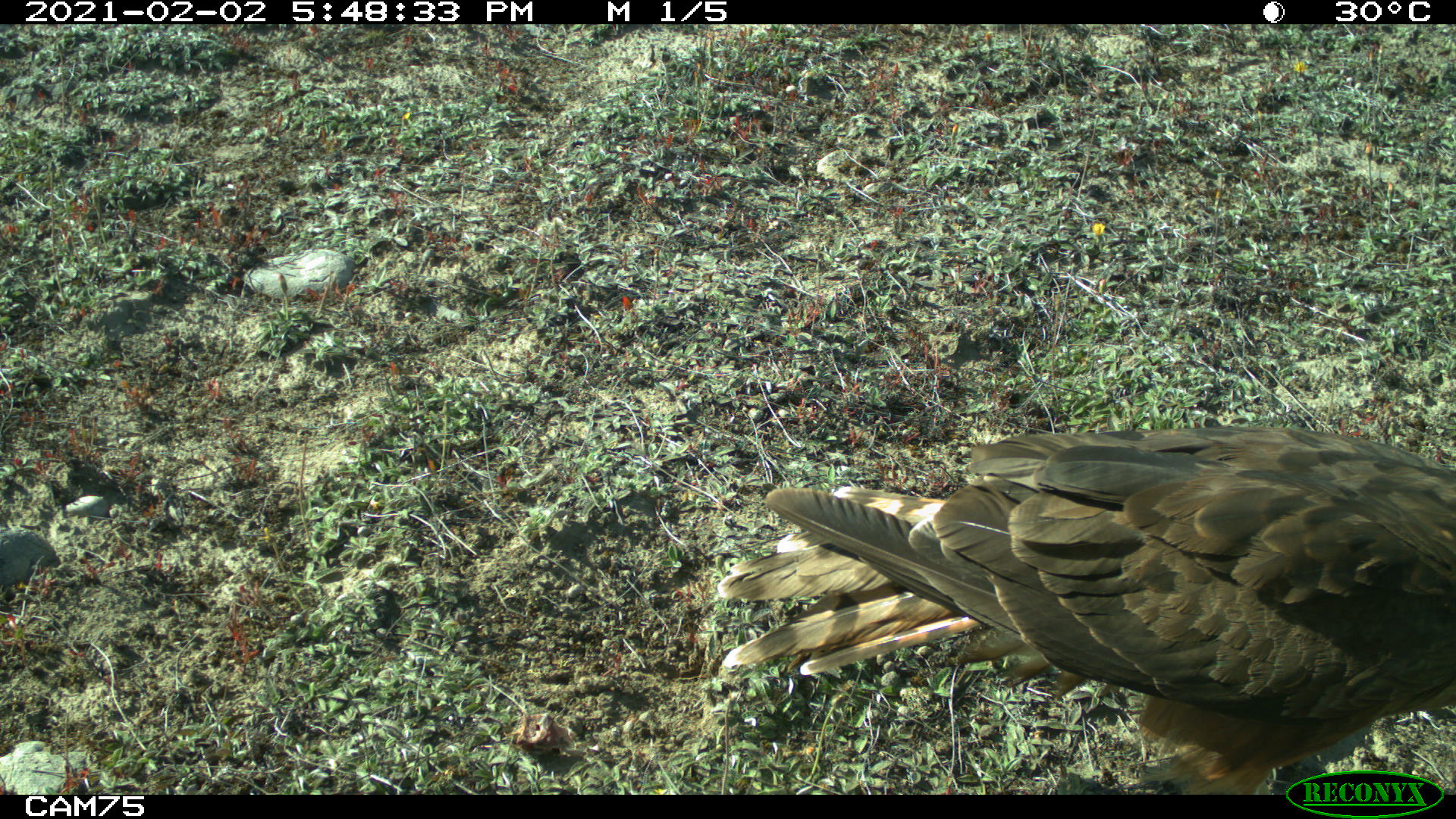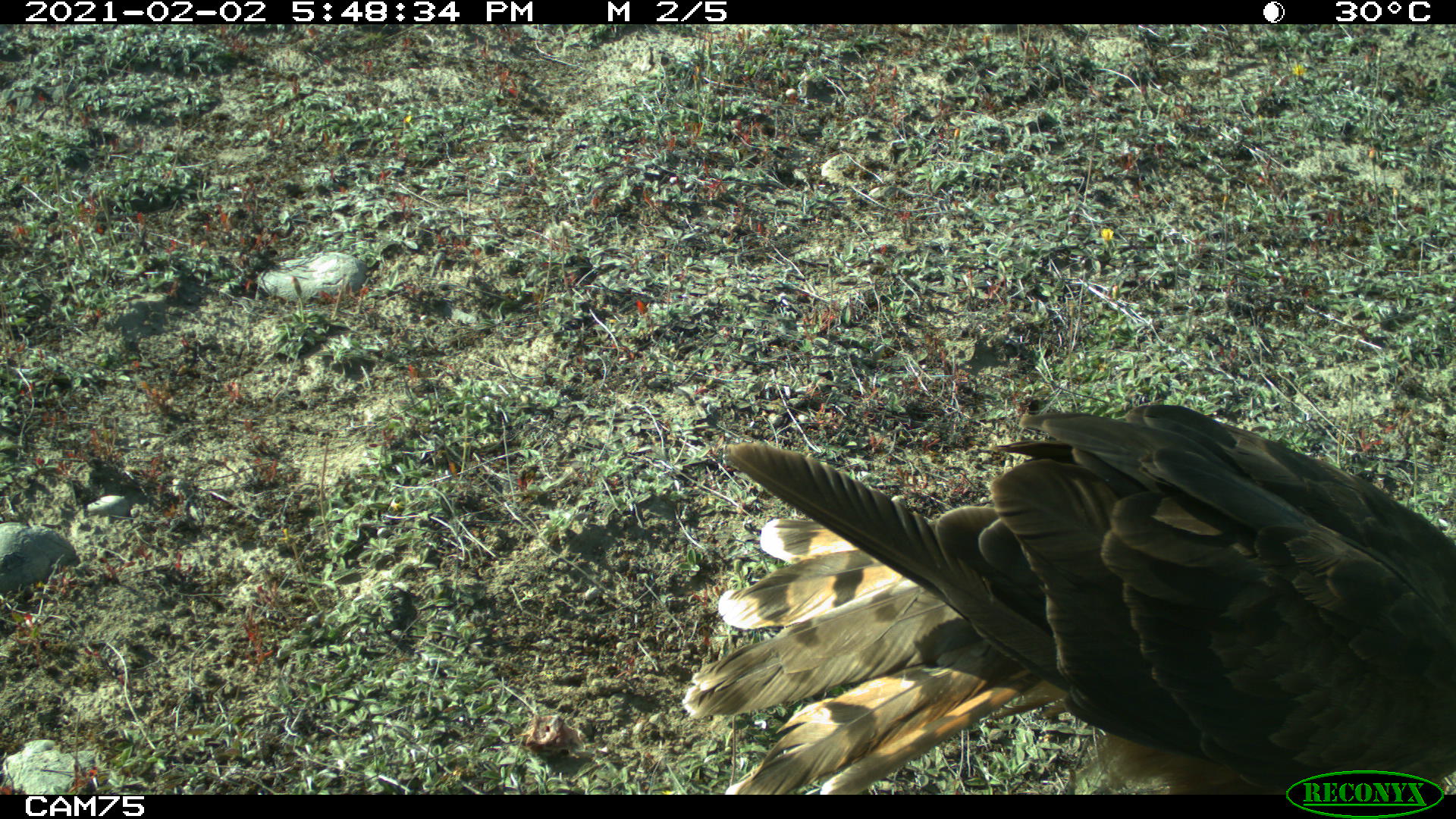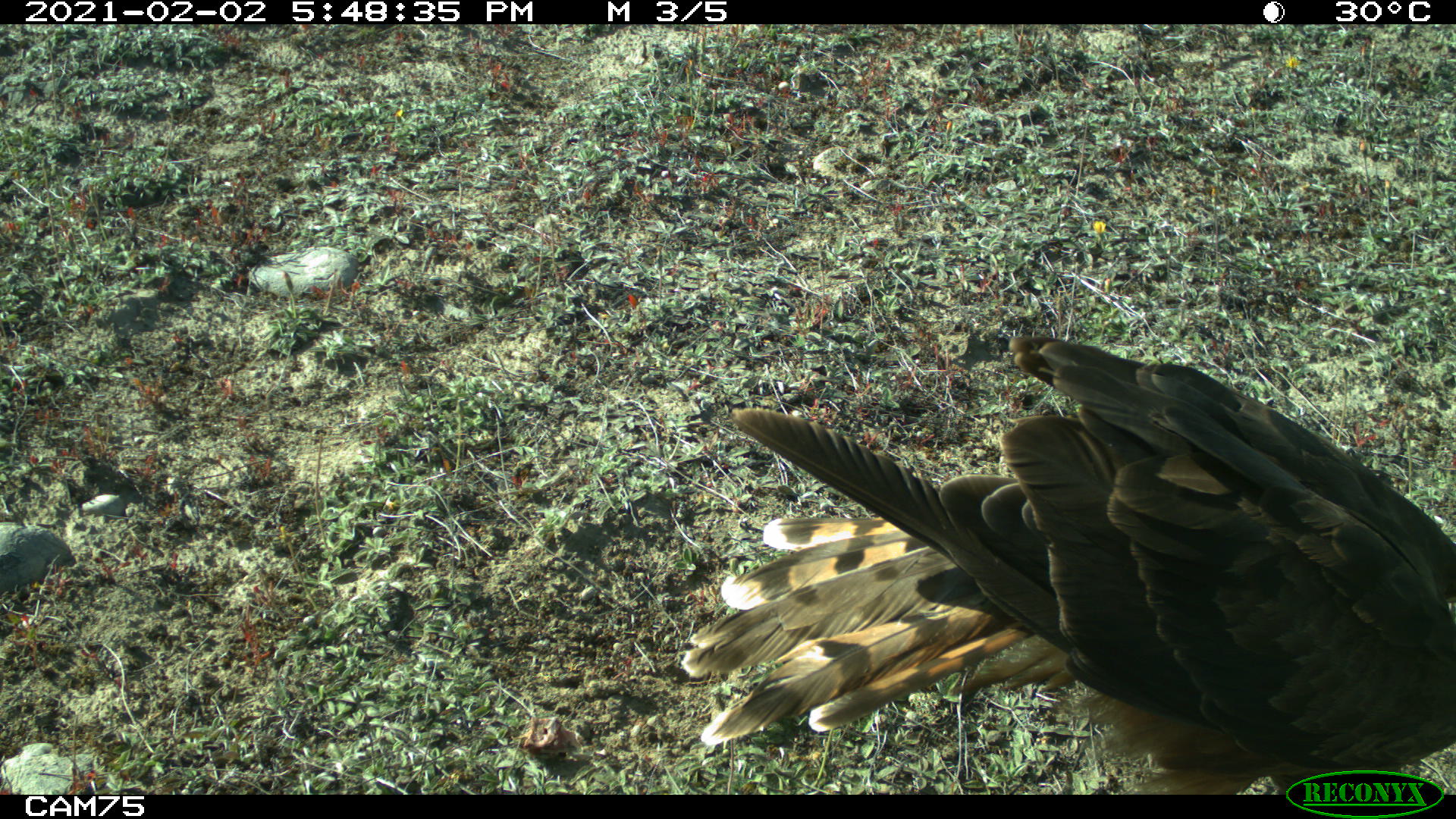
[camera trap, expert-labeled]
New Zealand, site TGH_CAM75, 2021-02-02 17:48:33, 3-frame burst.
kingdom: Animalia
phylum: Chordata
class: Aves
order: Accipitriformes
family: Accipitridae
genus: Circus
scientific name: Circus approximans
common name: swamp harrier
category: harrier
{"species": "harrier (swamp harrier) (Circus approximans)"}